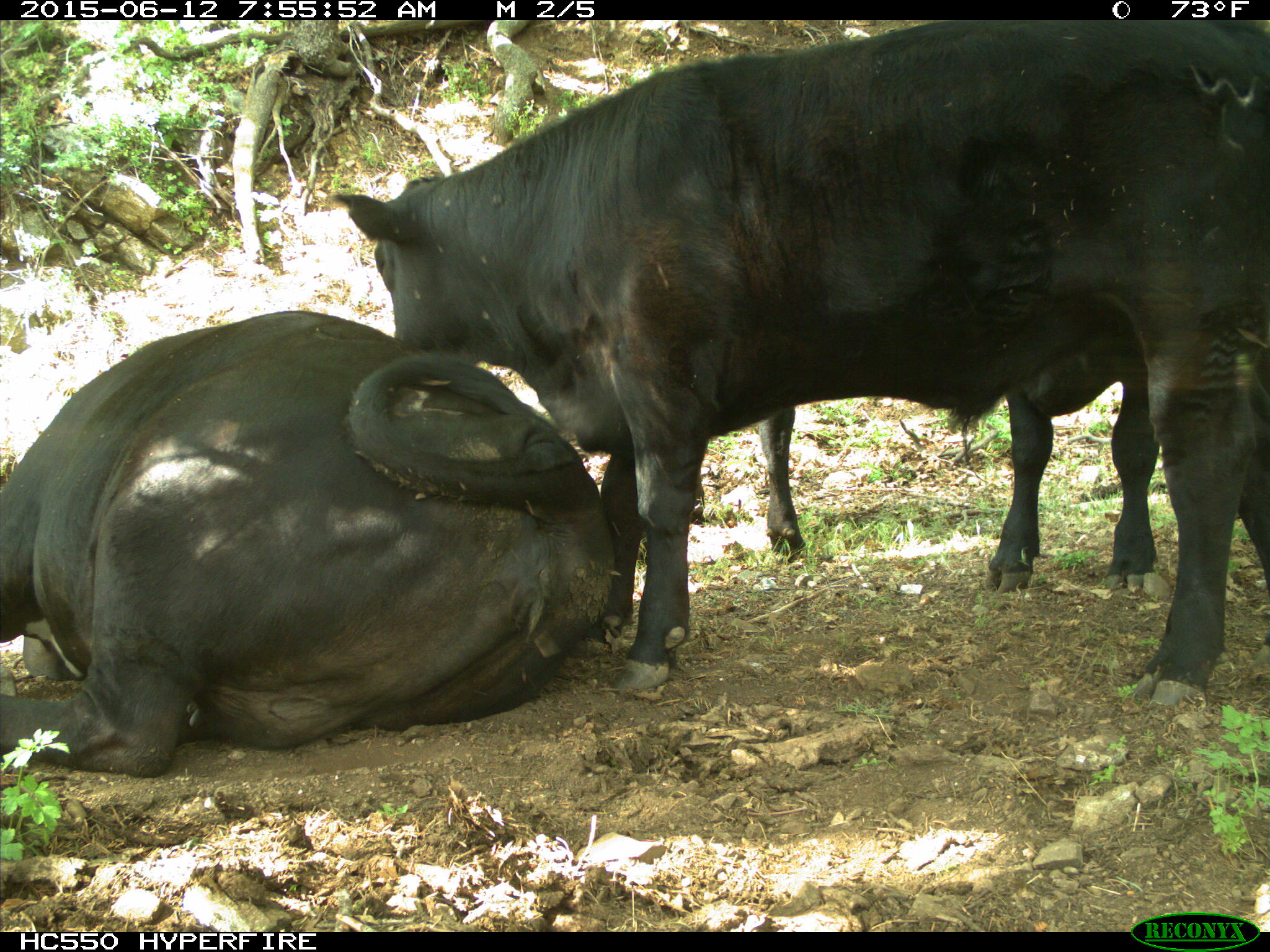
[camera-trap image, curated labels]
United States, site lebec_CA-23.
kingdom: Animalia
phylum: Chordata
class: Mammalia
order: Artiodactyla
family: Bovidae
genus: Bos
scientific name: Bos taurus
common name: domestic cow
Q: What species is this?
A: Bos taurus (domestic cow).